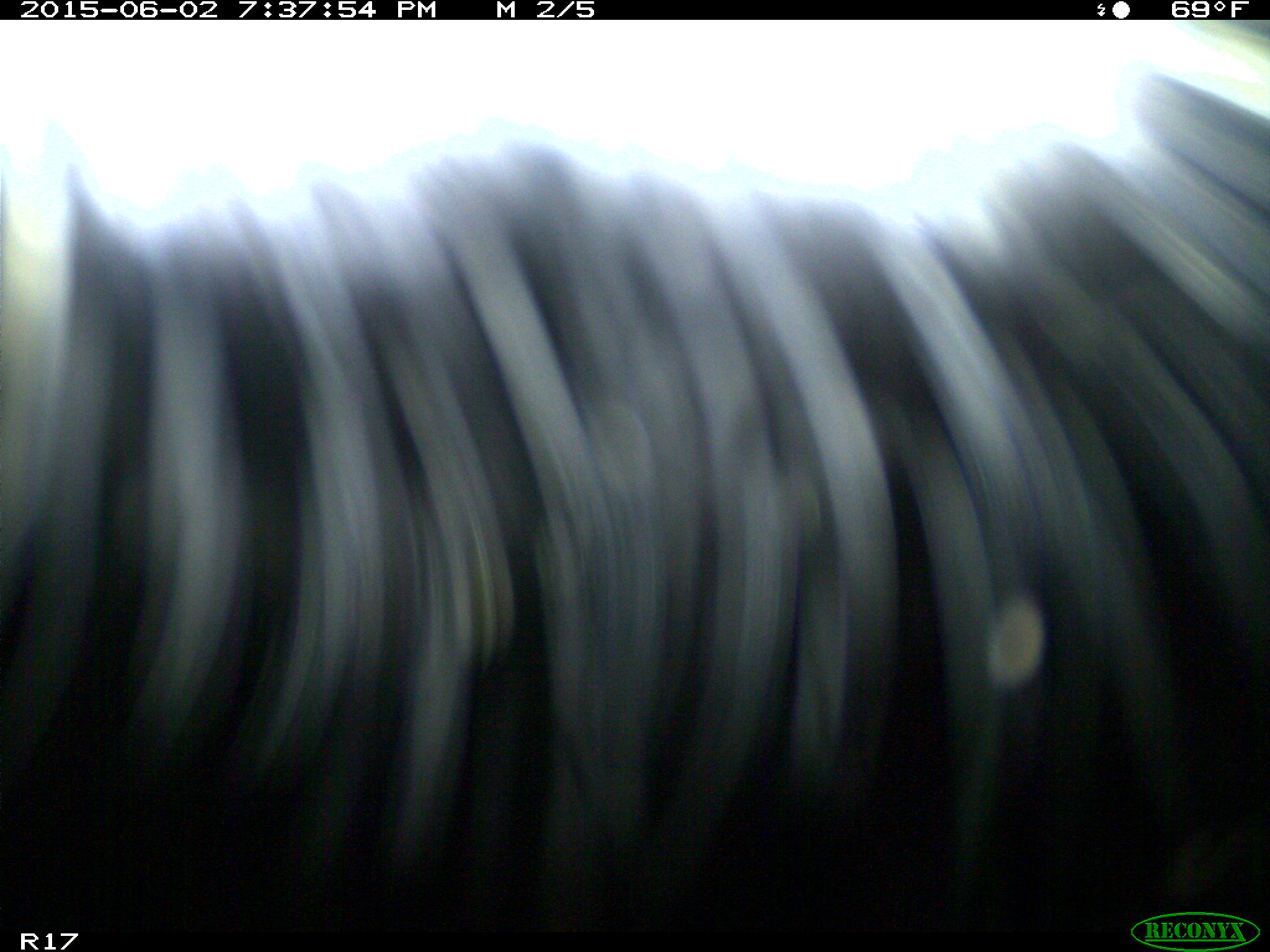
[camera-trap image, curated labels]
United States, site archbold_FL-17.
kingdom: Animalia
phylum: Chordata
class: Mammalia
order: Artiodactyla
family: Bovidae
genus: Bos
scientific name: Bos taurus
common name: domestic cow